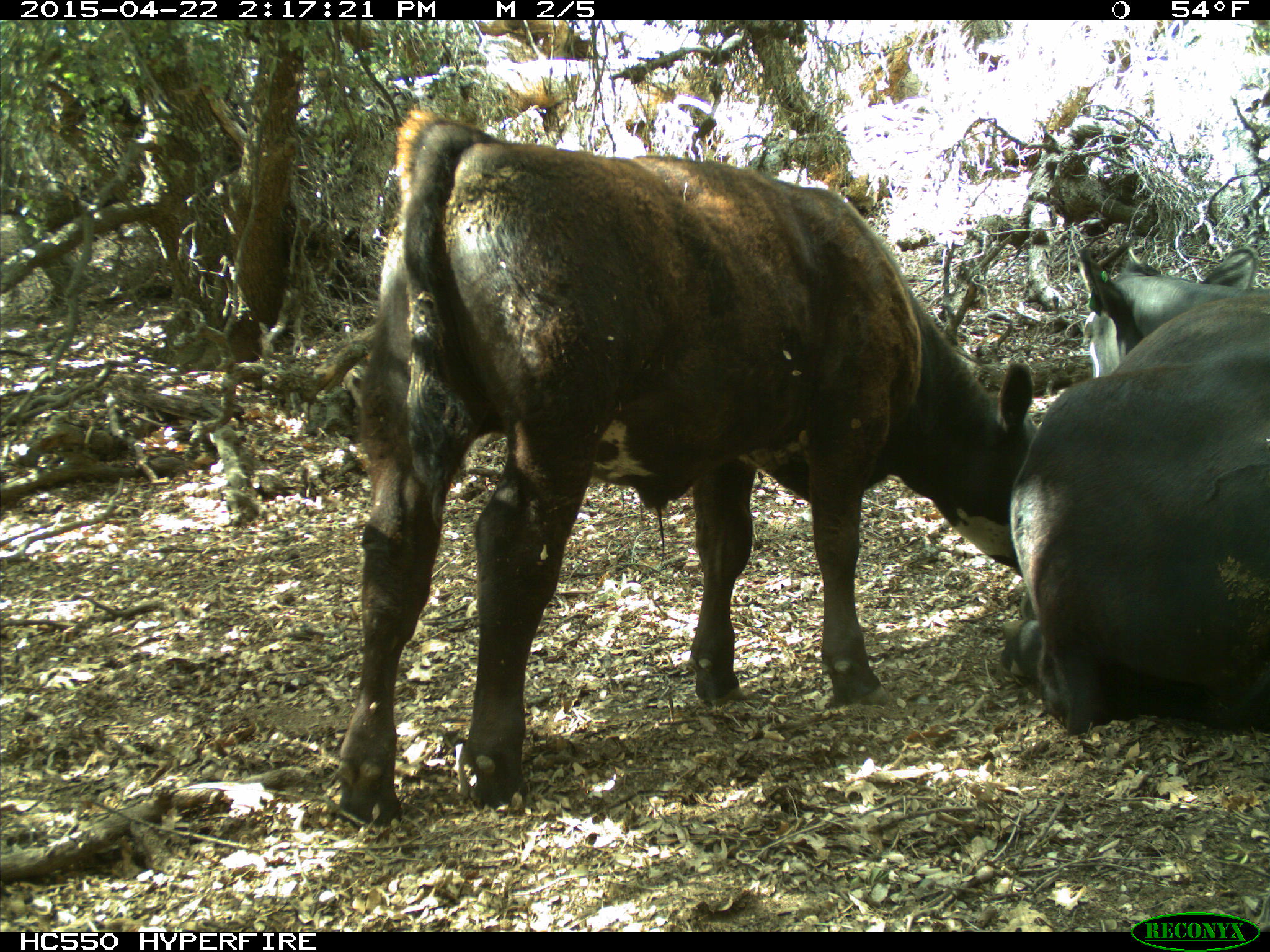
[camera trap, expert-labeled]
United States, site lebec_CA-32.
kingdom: Animalia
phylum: Chordata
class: Mammalia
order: Artiodactyla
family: Bovidae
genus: Bos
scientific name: Bos taurus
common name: domestic cow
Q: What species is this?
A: Bos taurus (domestic cow).